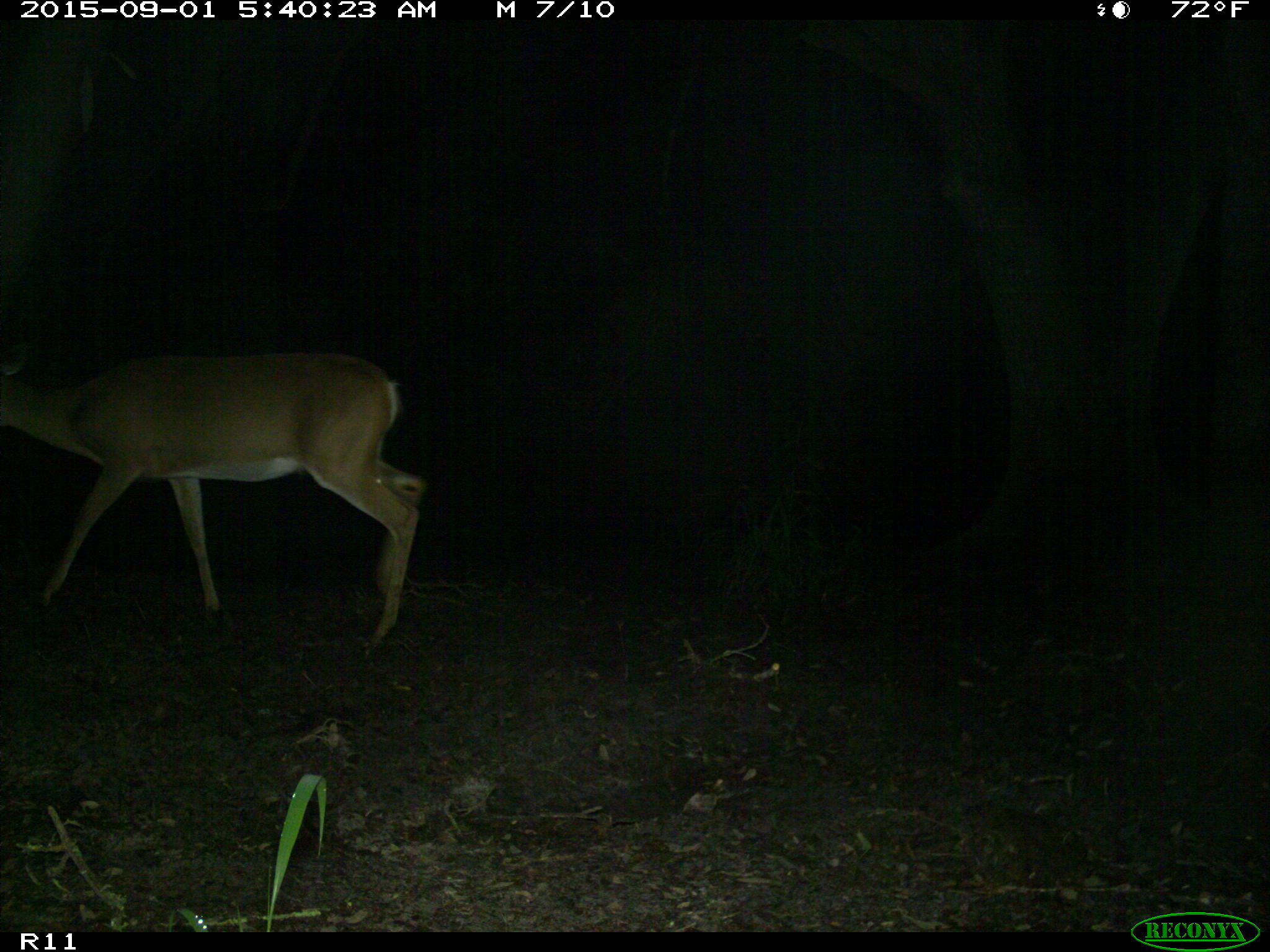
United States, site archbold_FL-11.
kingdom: Animalia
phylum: Chordata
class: Mammalia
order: Artiodactyla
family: Cervidae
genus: Odocoileus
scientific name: Odocoileus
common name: deer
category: unidentified deer